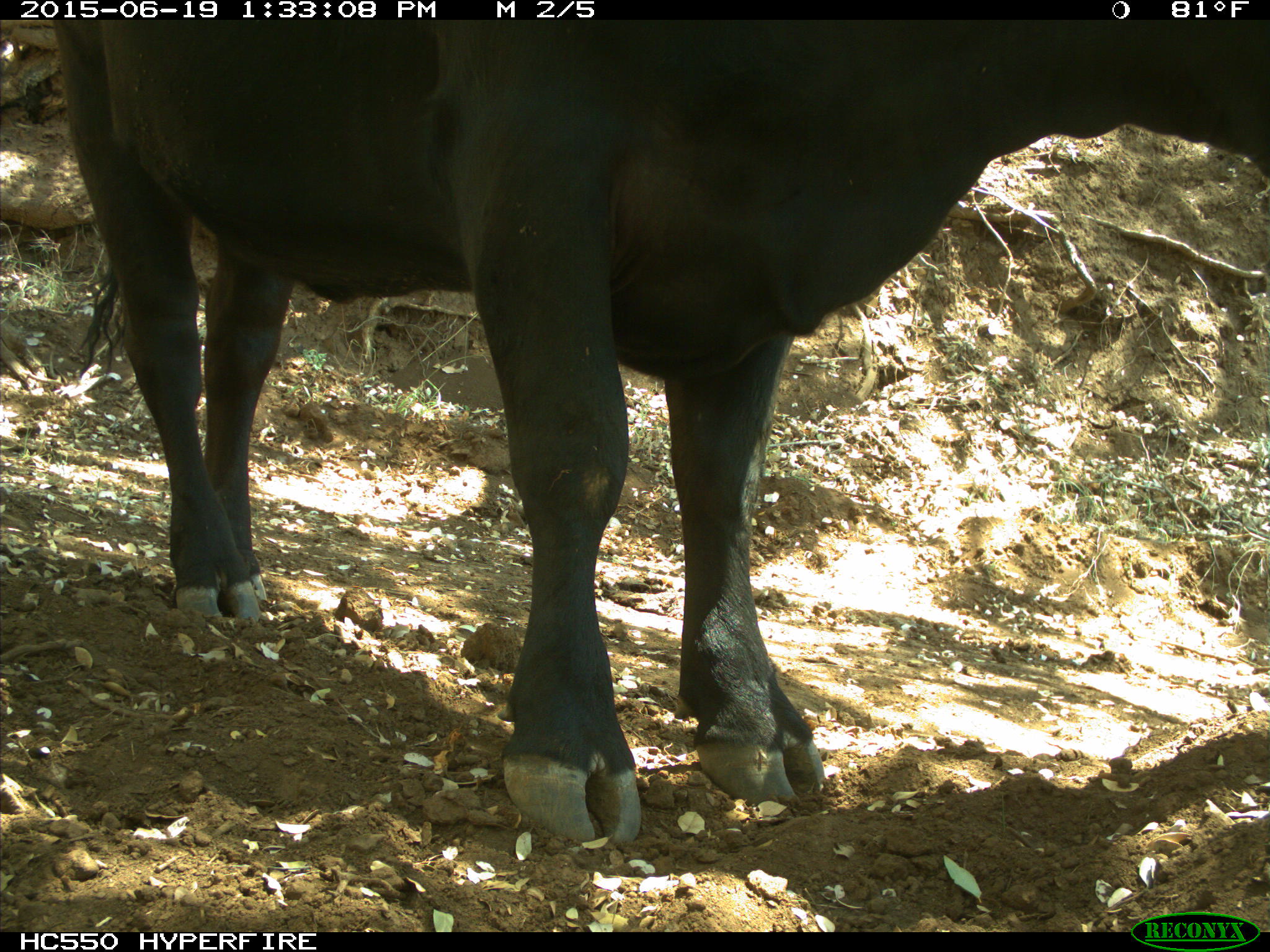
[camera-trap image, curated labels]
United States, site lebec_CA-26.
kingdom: Animalia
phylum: Chordata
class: Mammalia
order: Artiodactyla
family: Bovidae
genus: Bos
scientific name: Bos taurus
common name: domestic cow